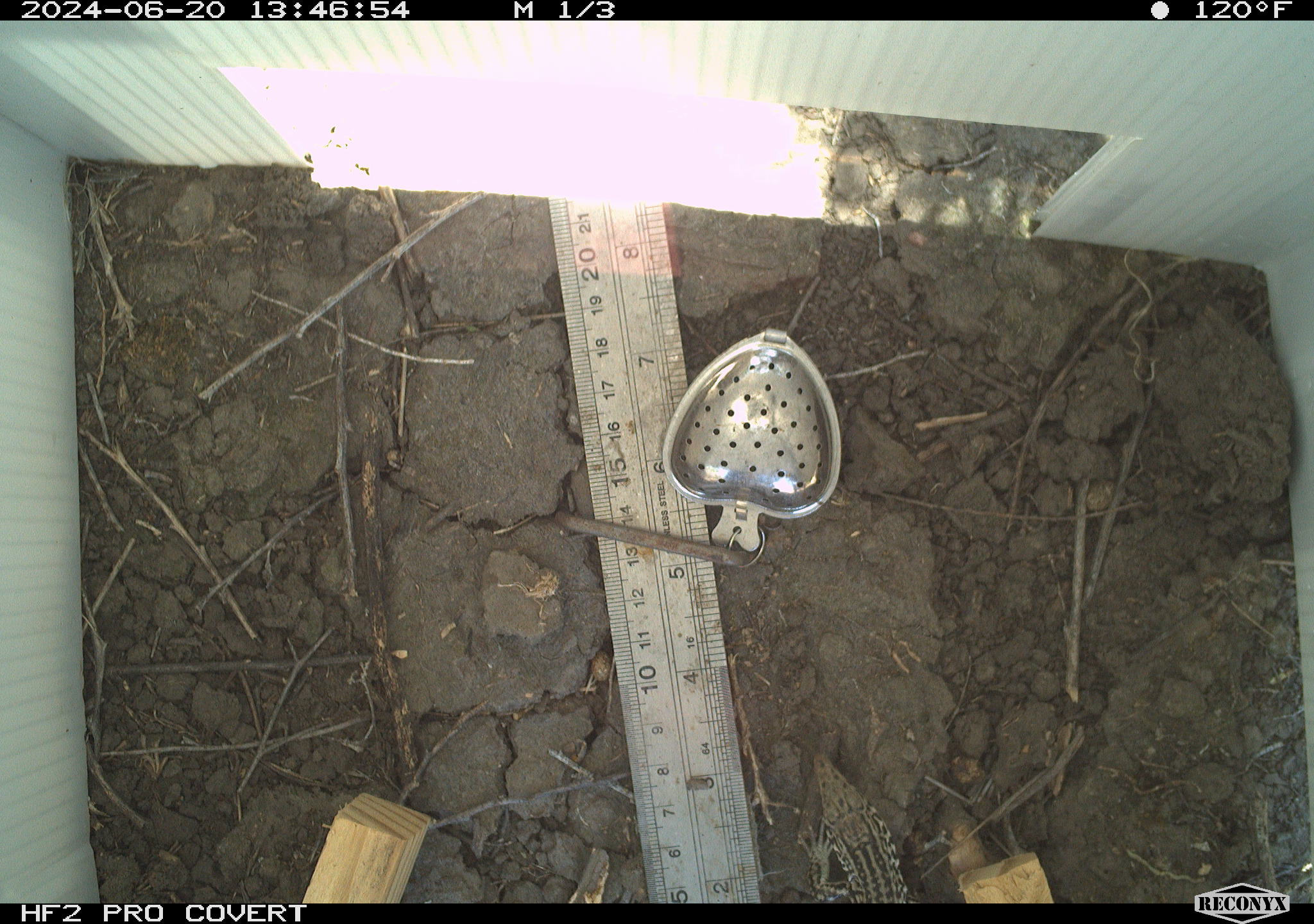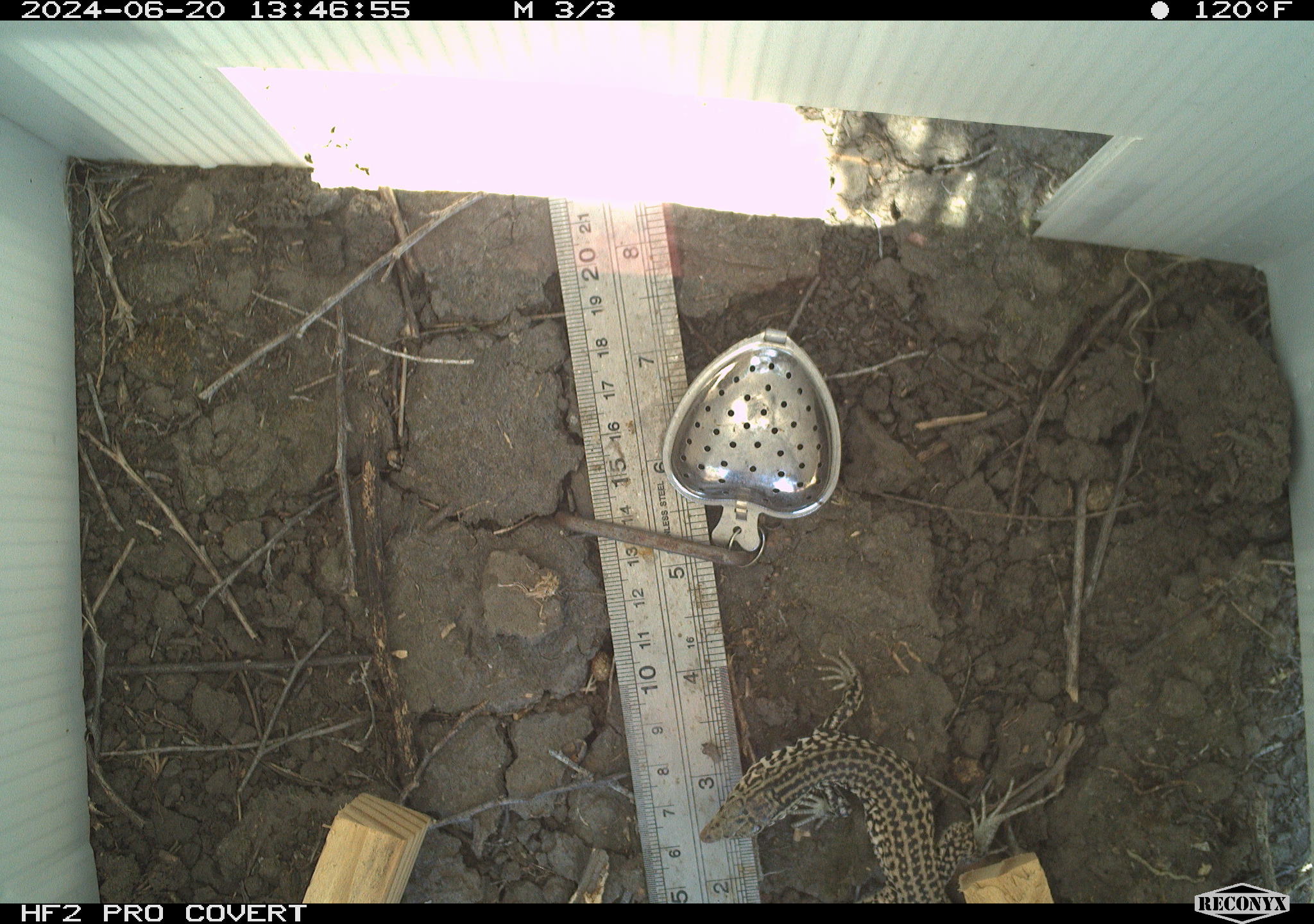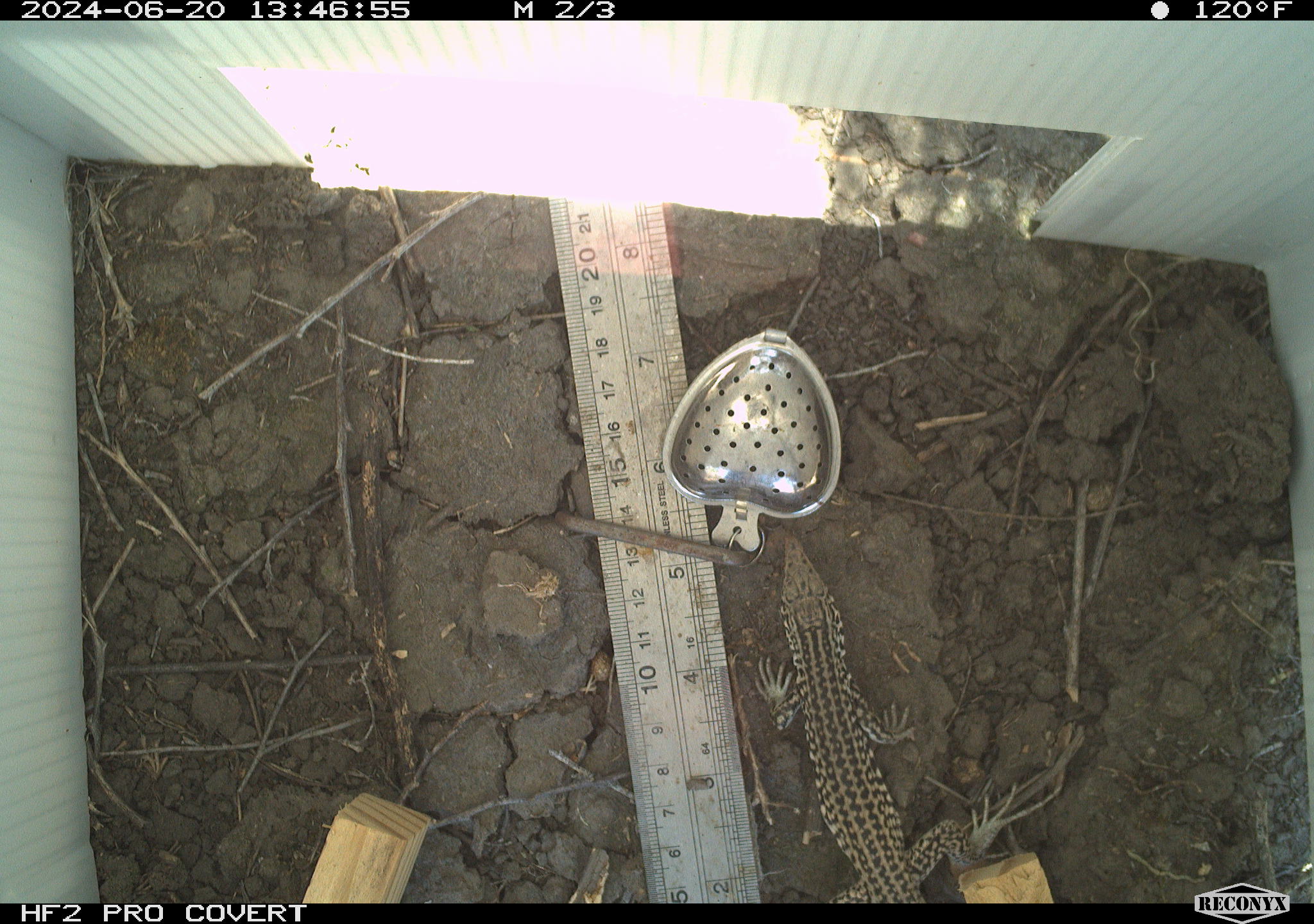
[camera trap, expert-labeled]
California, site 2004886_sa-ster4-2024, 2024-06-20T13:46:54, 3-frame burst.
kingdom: Animalia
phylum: Chordata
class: Reptilia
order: Squamata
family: Teiidae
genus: Aspidoscelis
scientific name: Aspidoscelis tigris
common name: western whiptail